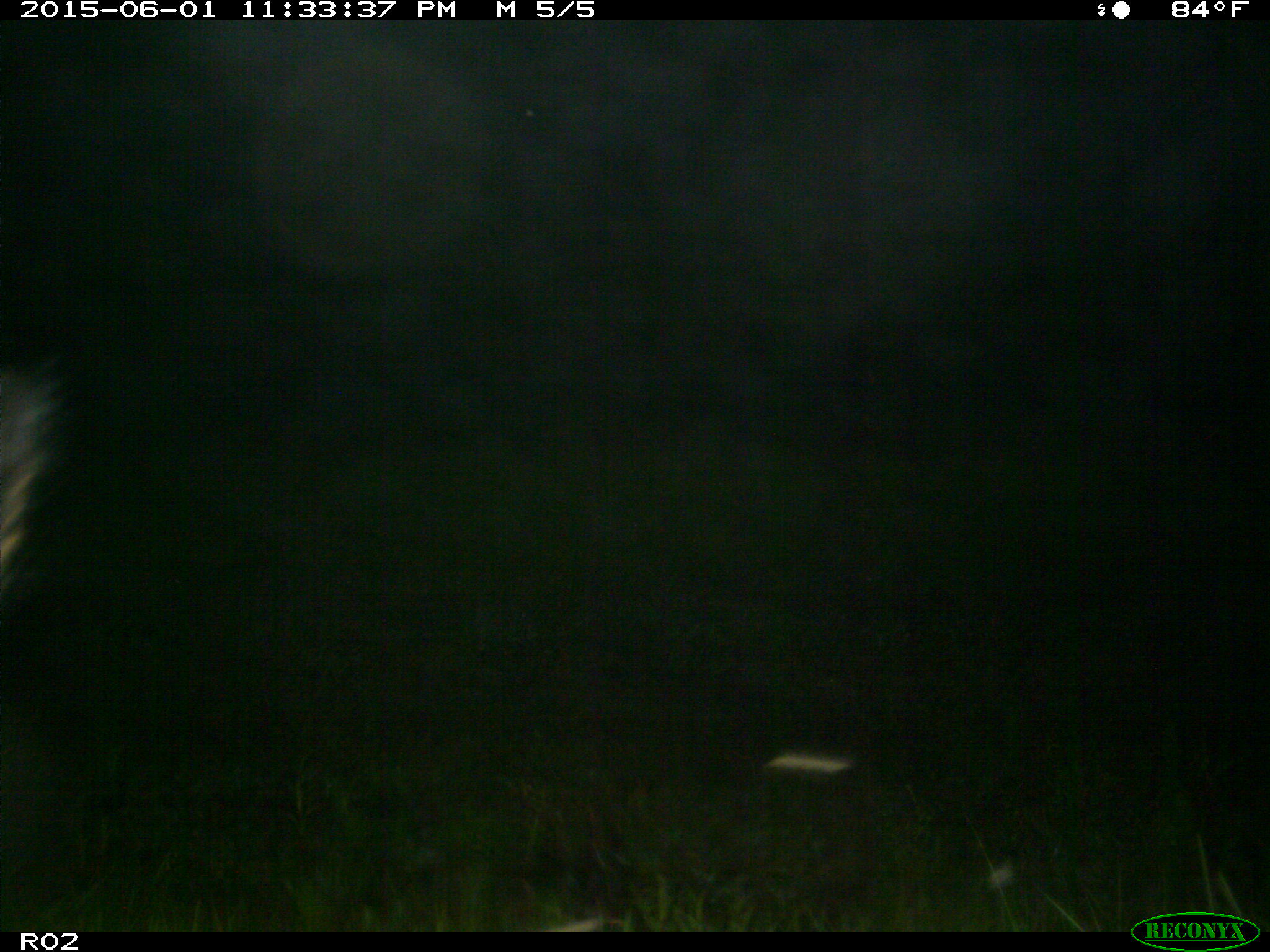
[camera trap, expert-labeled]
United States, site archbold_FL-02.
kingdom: Animalia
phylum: Chordata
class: Mammalia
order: Artiodactyla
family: Bovidae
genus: Bos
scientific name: Bos taurus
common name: domestic cow